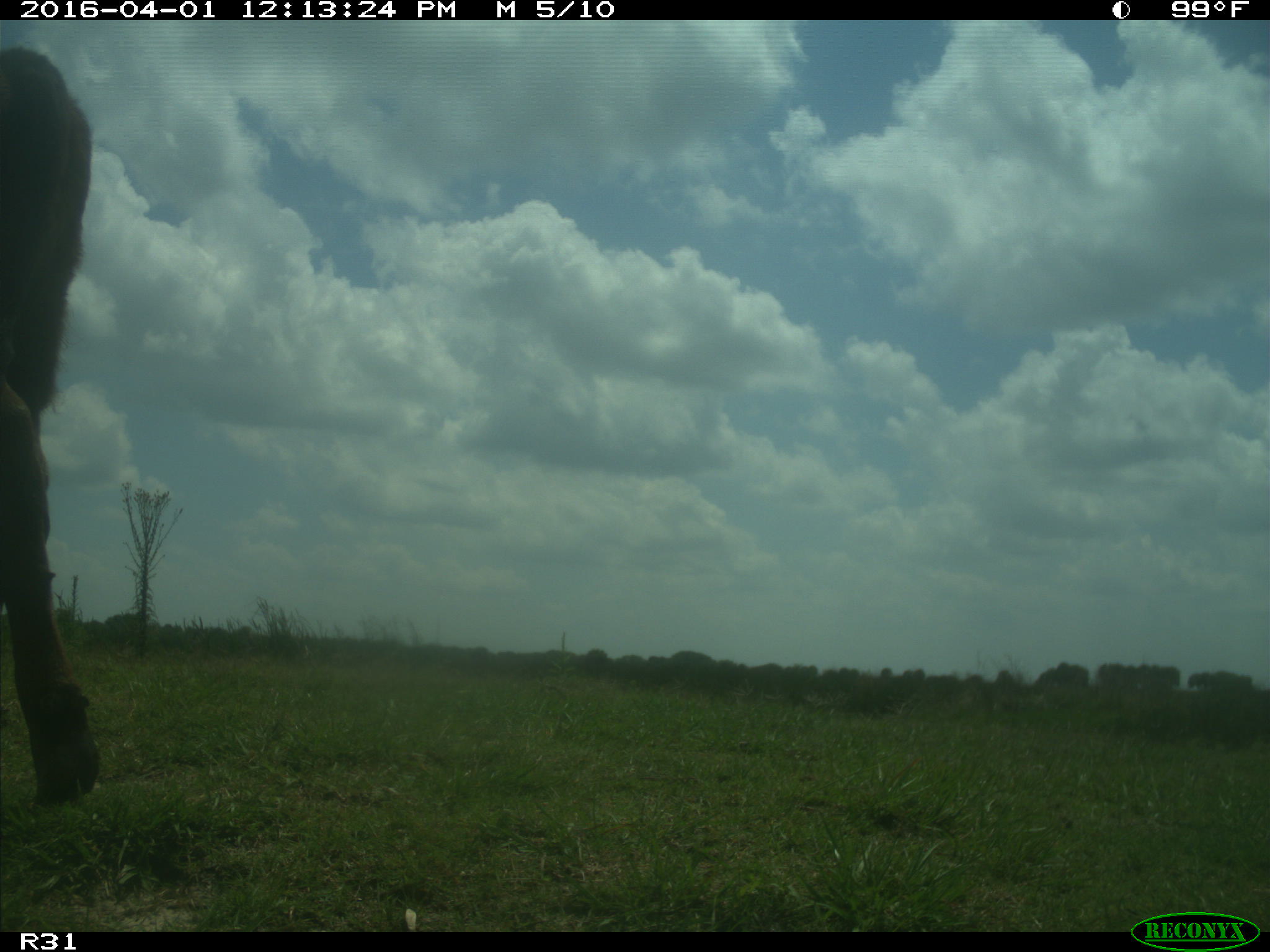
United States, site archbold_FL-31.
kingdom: Animalia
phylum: Chordata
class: Mammalia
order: Artiodactyla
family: Bovidae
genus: Bos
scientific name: Bos taurus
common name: domestic cow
Bos taurus (domestic cow).